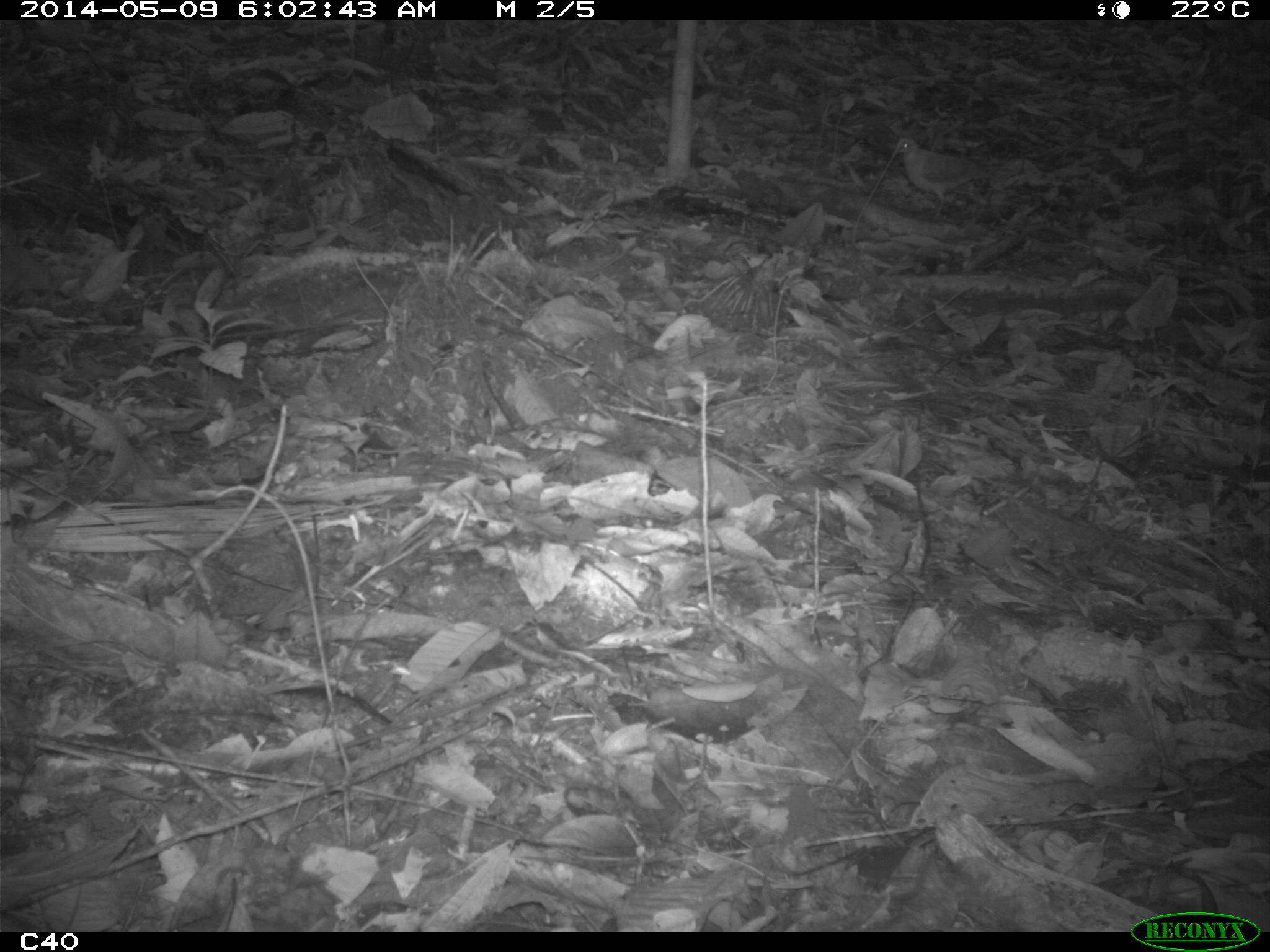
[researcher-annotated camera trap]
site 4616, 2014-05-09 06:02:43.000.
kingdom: Animalia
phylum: Chordata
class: Aves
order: Columbiformes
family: Columbidae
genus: Leptotila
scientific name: Leptotila rufaxilla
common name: gray-fronted dove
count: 1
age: adult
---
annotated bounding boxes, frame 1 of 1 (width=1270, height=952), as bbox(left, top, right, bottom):
leptotila rufaxilla: bbox(893, 137, 995, 219)